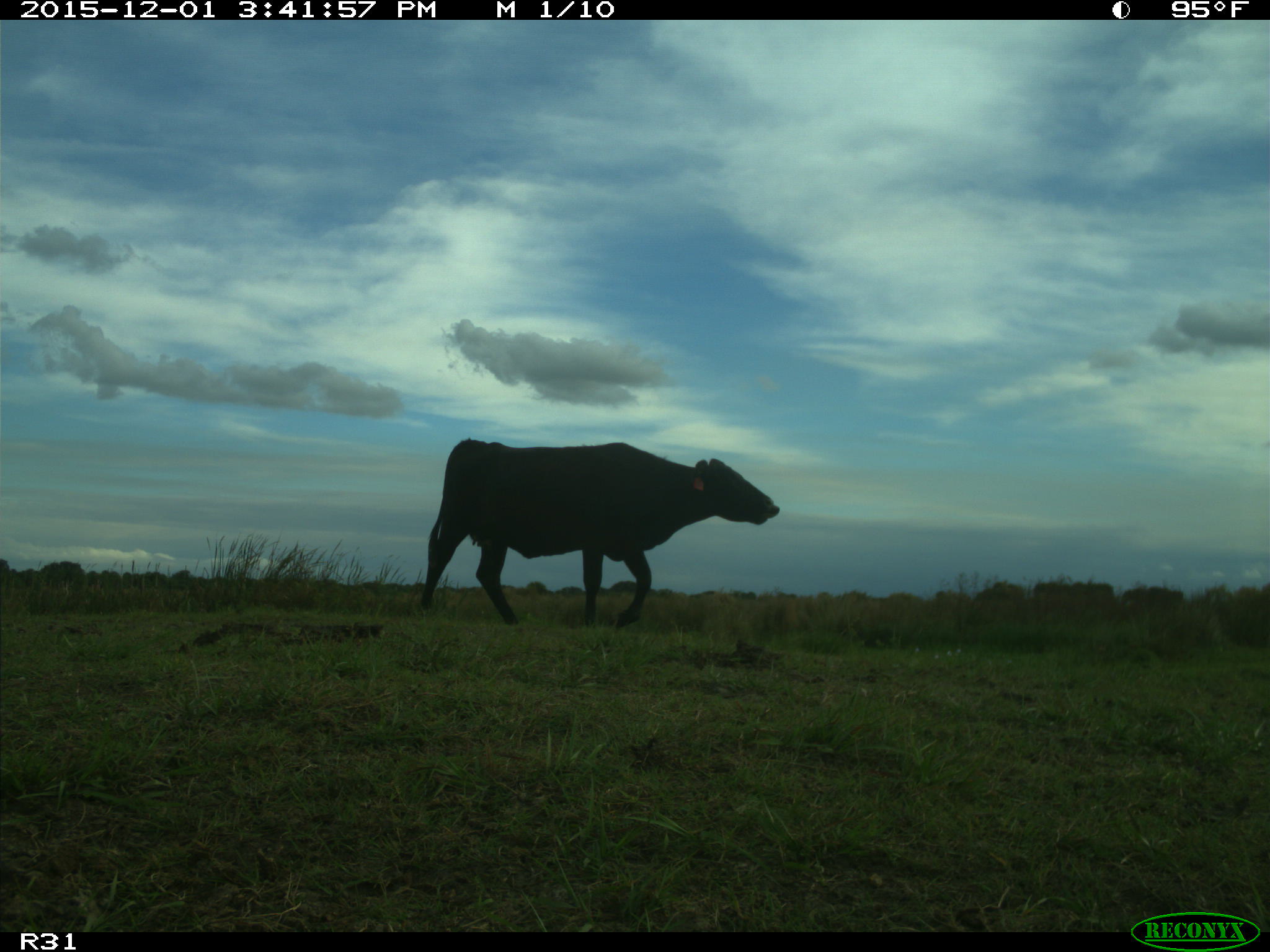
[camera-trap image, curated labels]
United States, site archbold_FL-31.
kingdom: Animalia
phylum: Chordata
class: Mammalia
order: Artiodactyla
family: Bovidae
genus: Bos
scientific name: Bos taurus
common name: domestic cow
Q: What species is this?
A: Bos taurus (domestic cow).